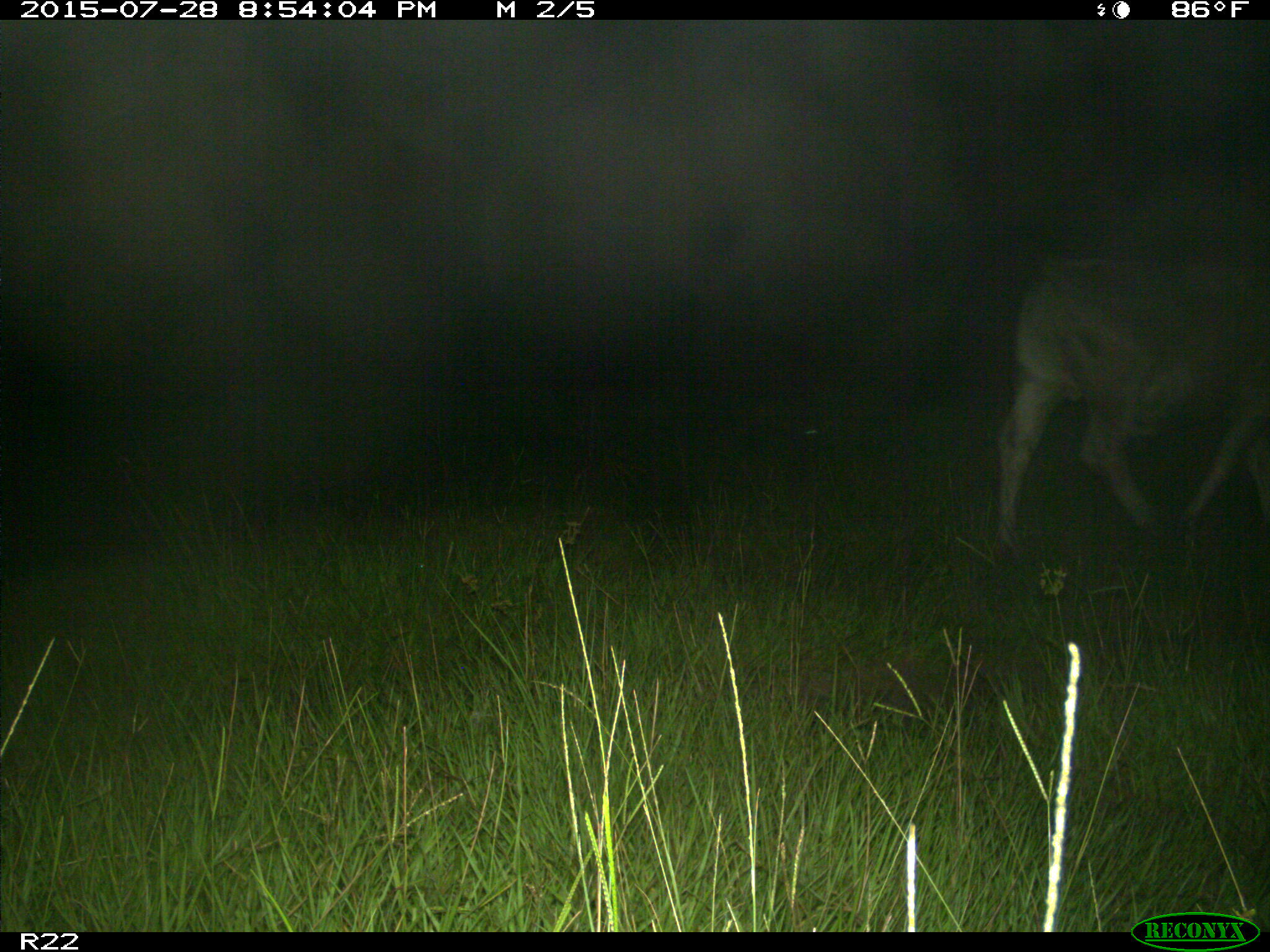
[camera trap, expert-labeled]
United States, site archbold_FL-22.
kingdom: Animalia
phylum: Chordata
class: Mammalia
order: Artiodactyla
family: Bovidae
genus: Bos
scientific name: Bos taurus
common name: domestic cow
Bos taurus (domestic cow).